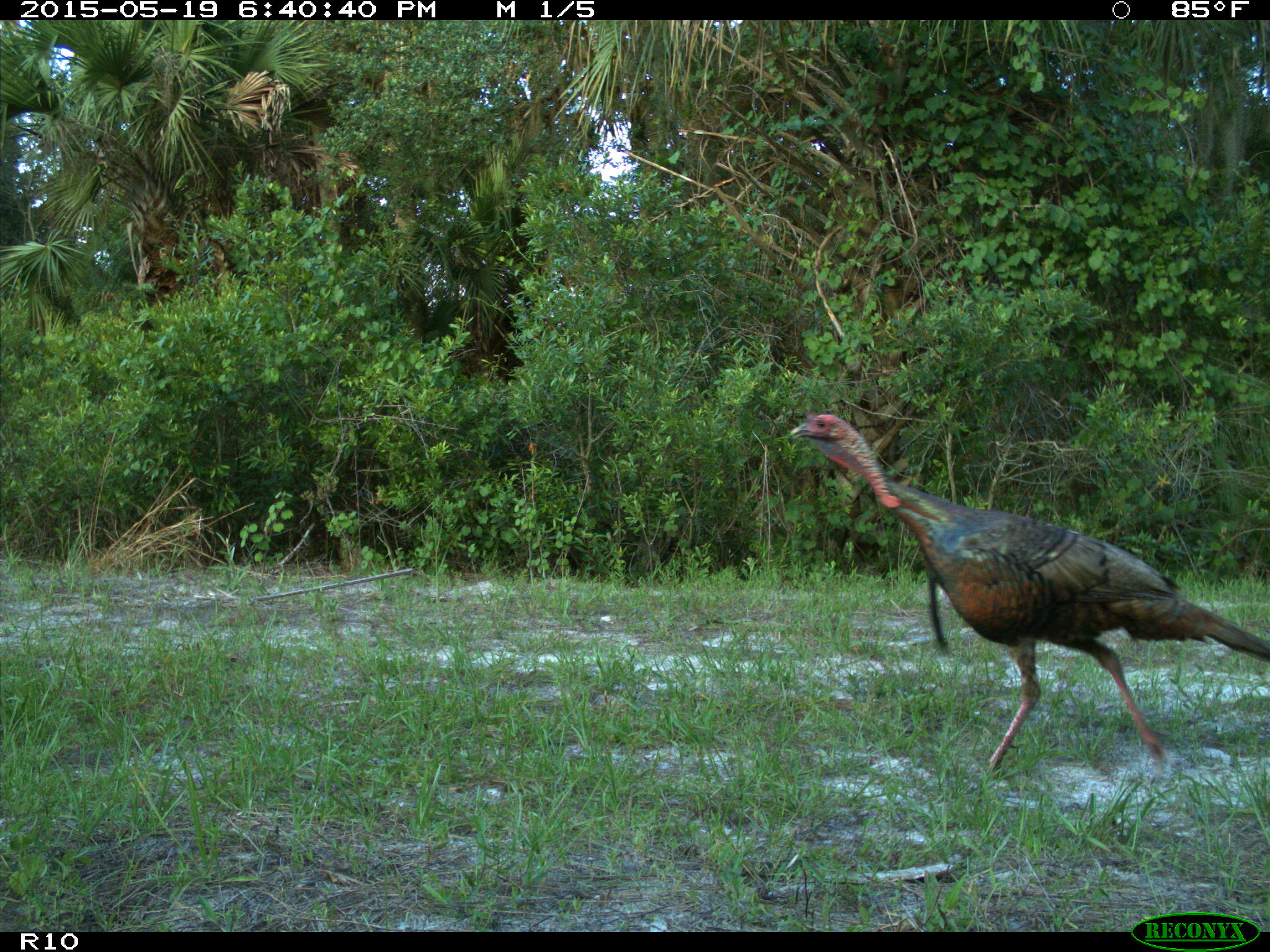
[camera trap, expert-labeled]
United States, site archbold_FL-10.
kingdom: Animalia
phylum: Chordata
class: Aves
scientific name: Aves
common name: birds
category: unidentified bird